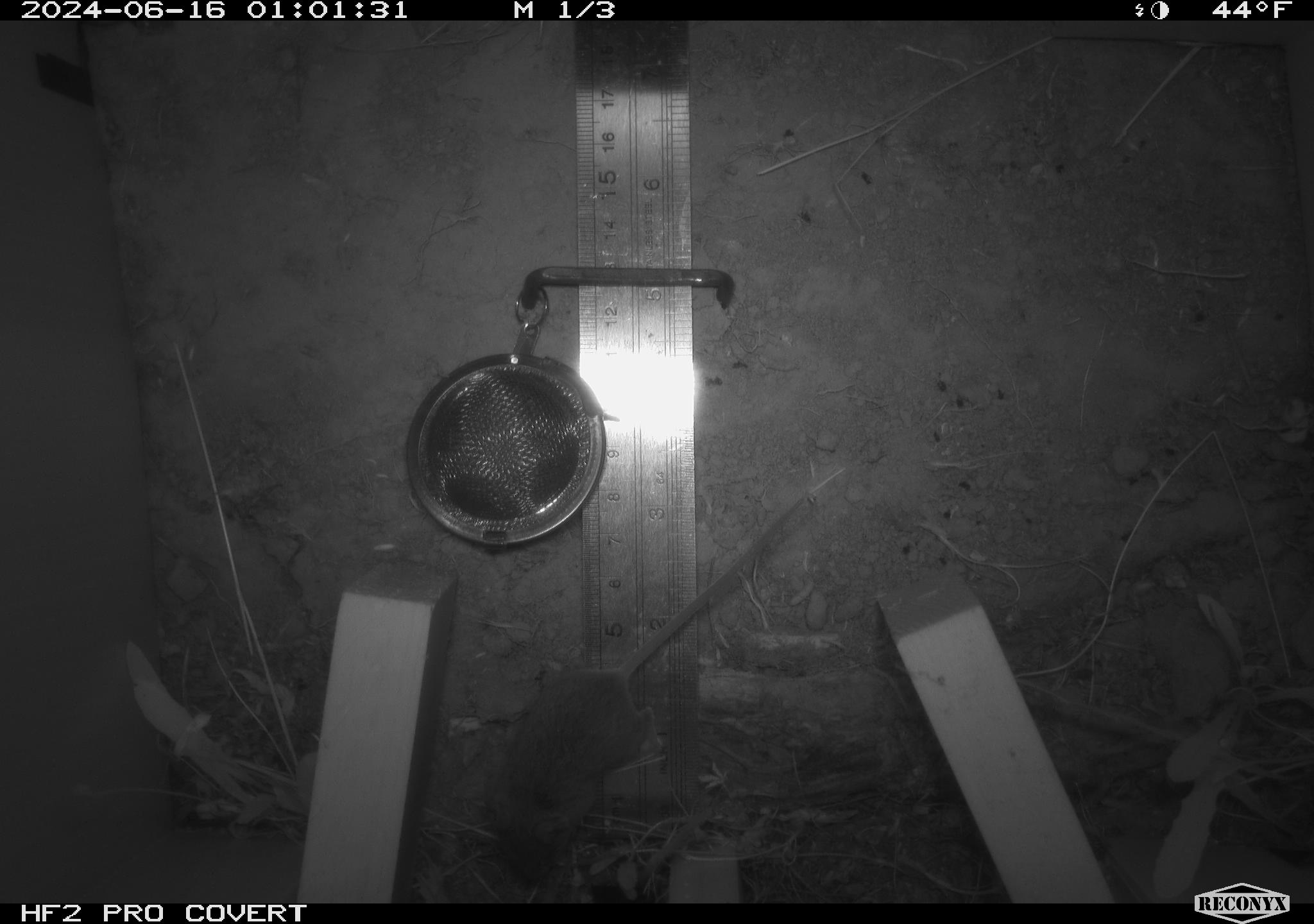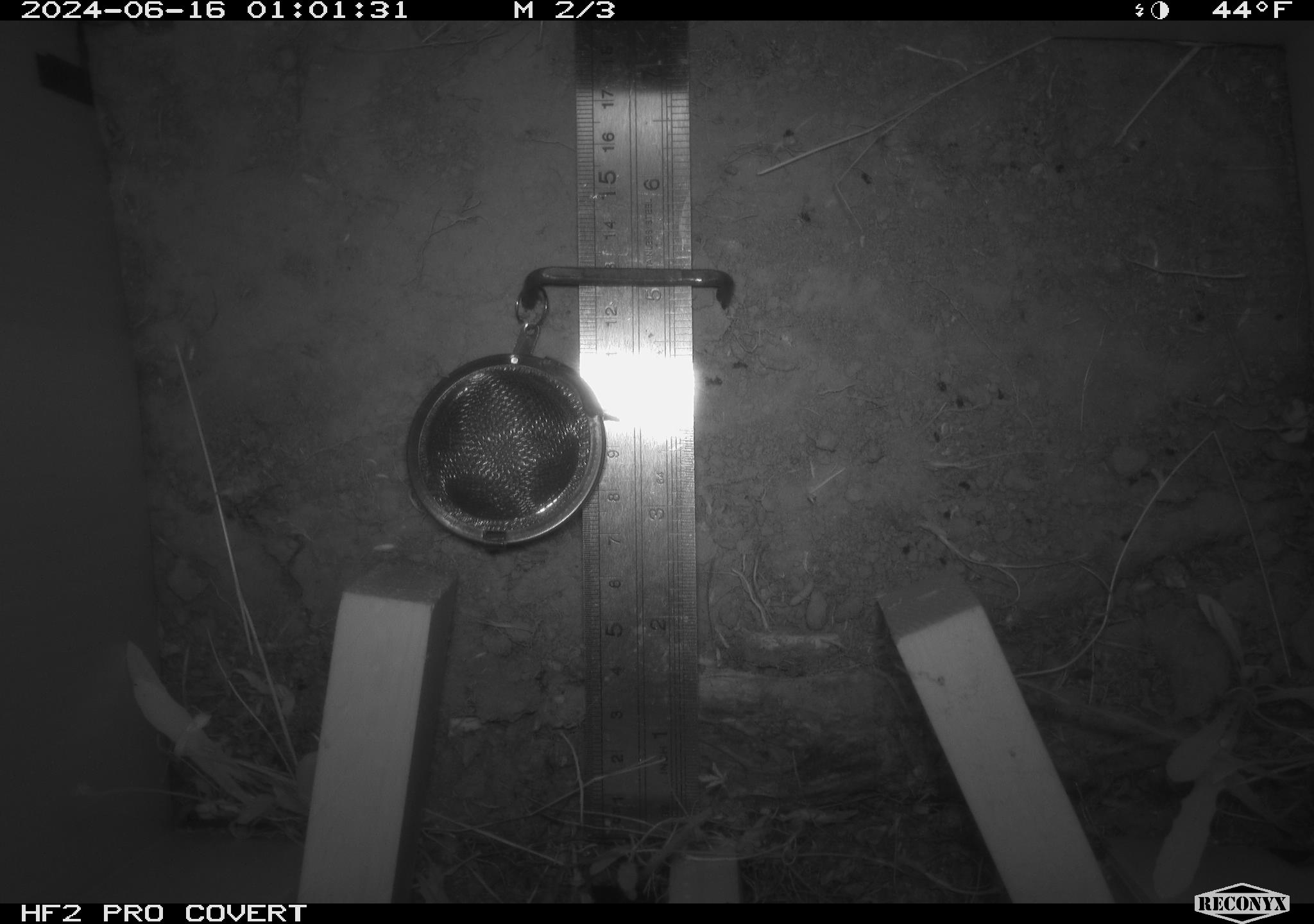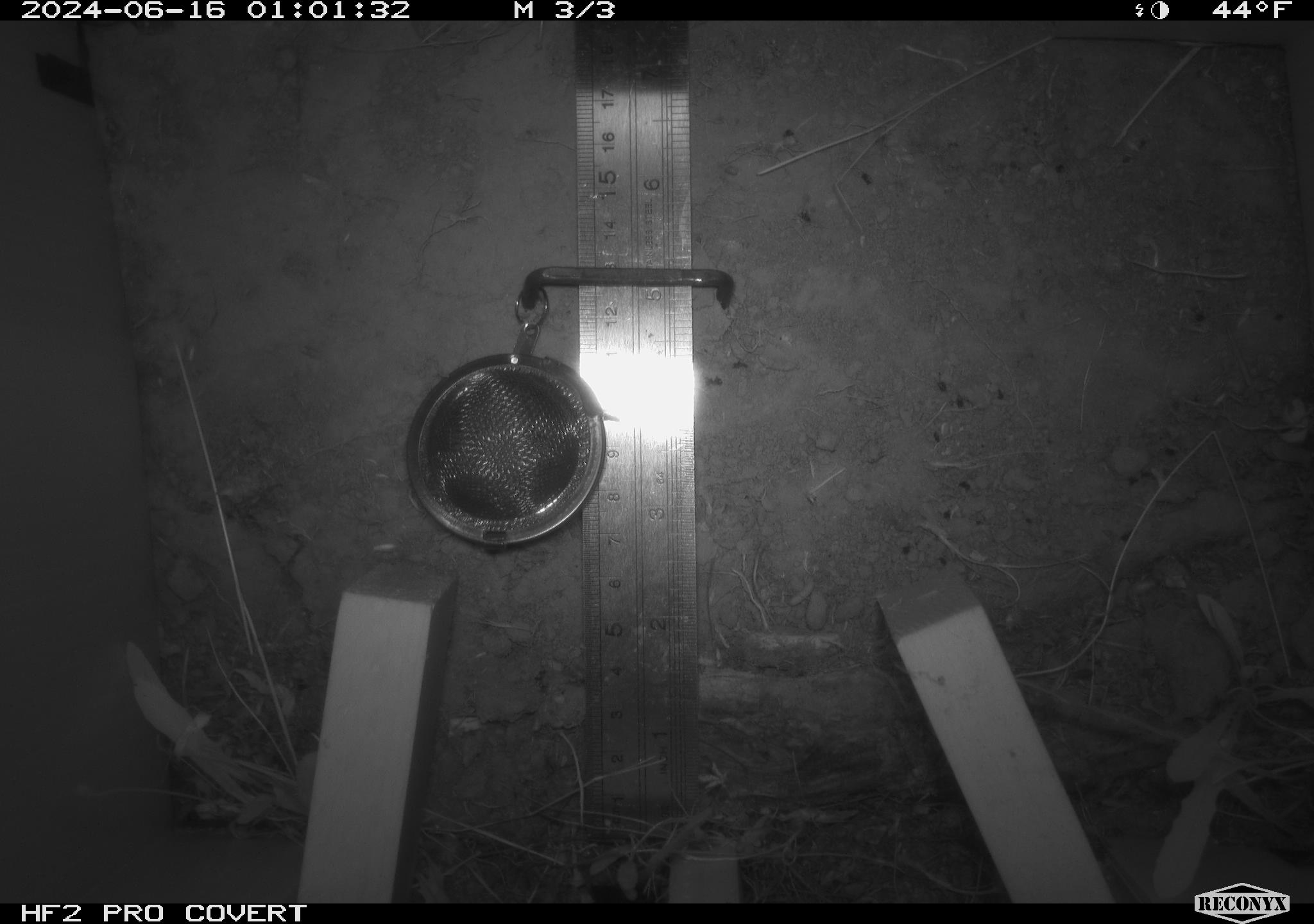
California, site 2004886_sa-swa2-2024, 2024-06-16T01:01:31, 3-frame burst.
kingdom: Animalia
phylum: Chordata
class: Mammalia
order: Rodentia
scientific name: Rodentia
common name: mouse species